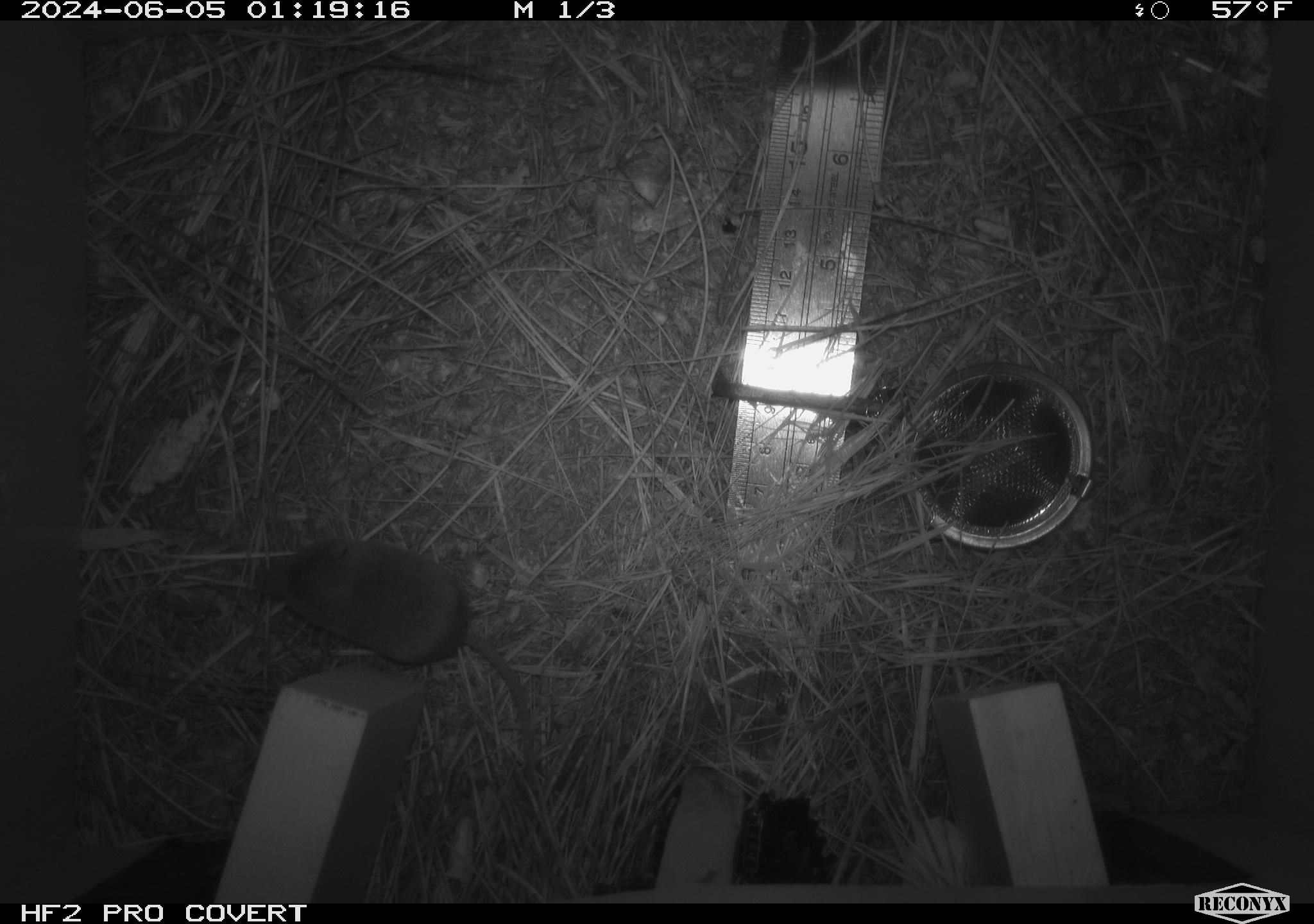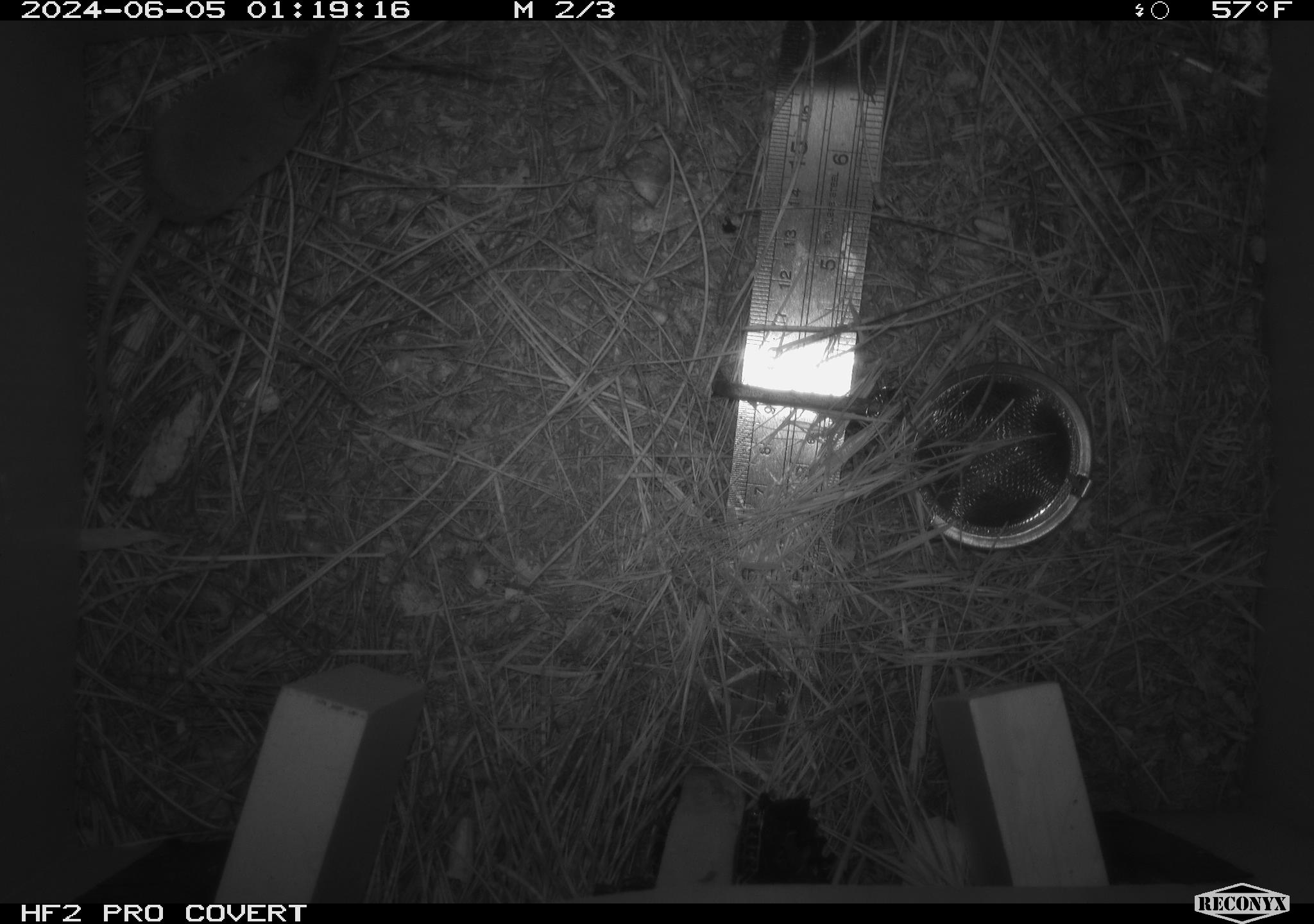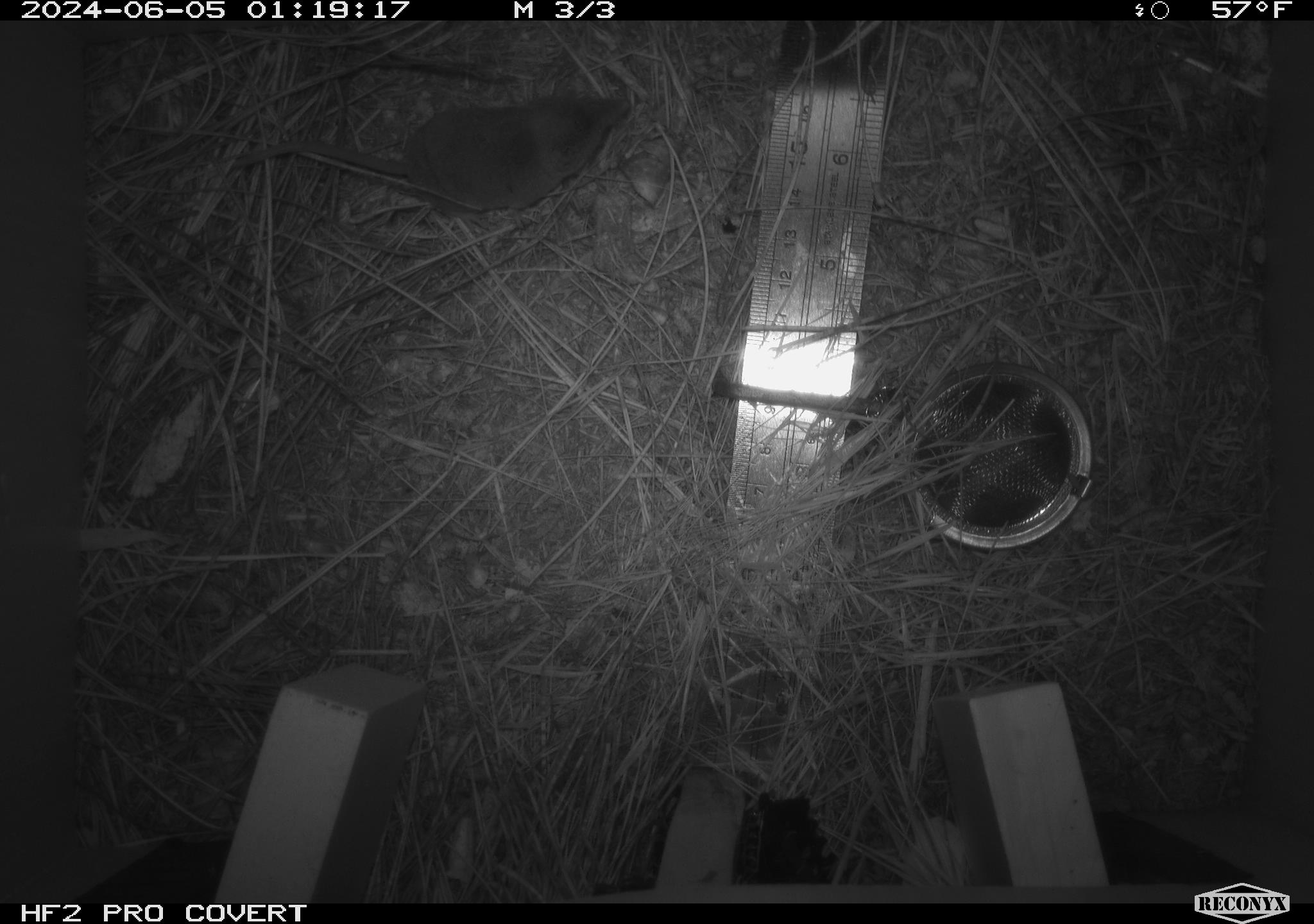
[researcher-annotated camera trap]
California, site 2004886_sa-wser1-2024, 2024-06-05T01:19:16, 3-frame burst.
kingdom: Animalia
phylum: Chordata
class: Mammalia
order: Eulipotyphla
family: Soricidae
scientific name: Soricidae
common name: shrews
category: soricidae family